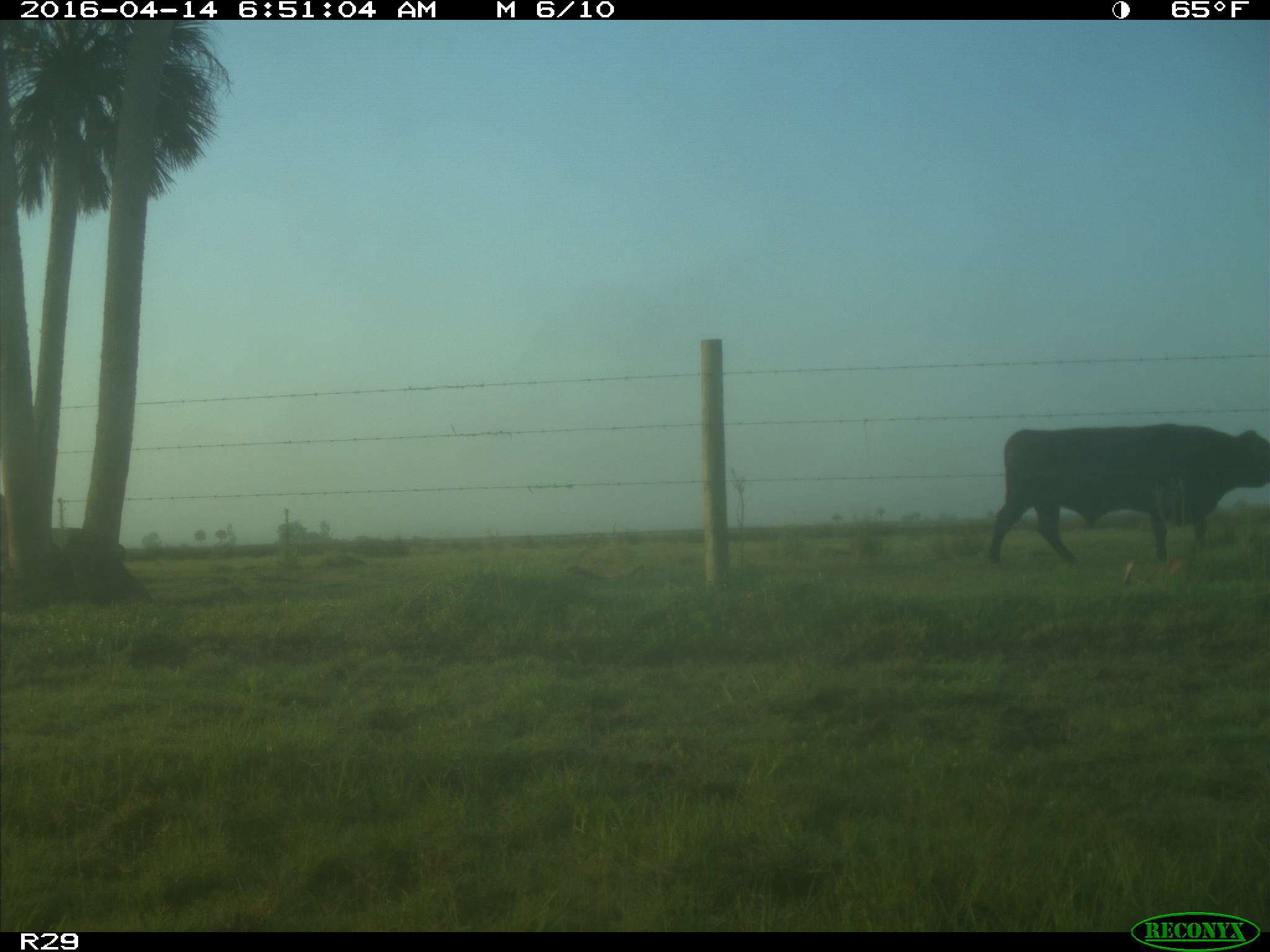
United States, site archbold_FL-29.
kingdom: Animalia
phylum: Chordata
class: Mammalia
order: Artiodactyla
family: Bovidae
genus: Bos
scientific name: Bos taurus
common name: domestic cow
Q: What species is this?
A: Bos taurus (domestic cow).